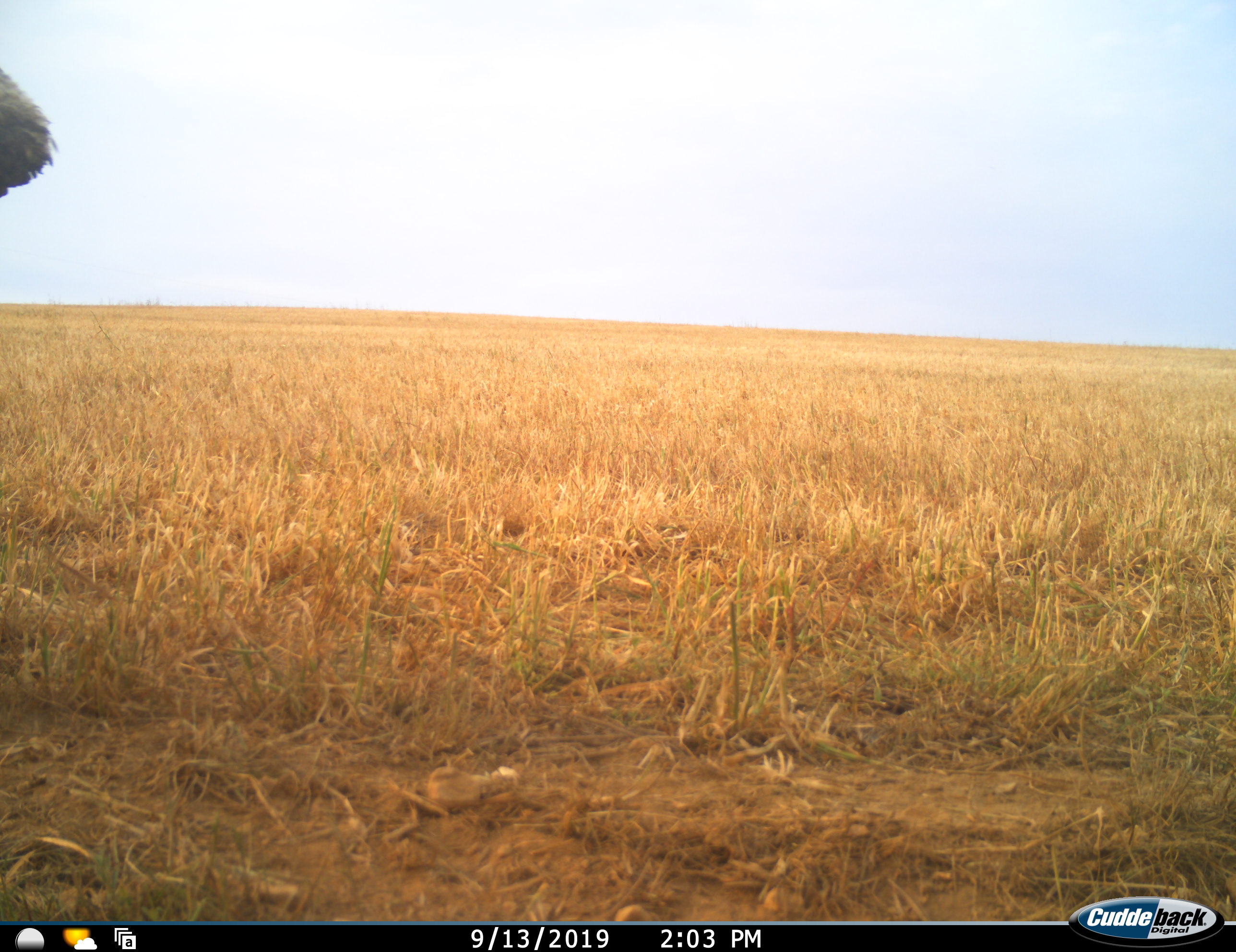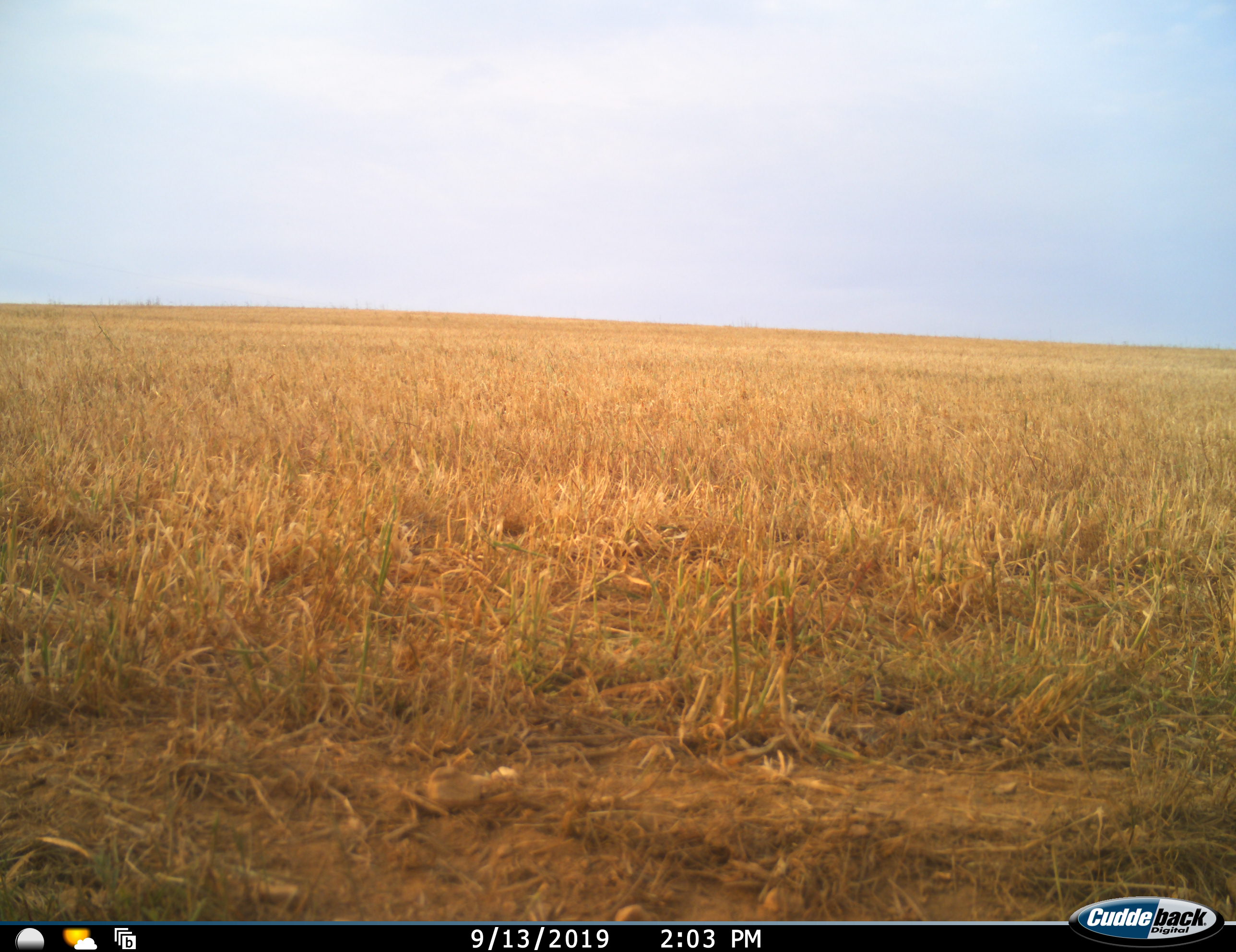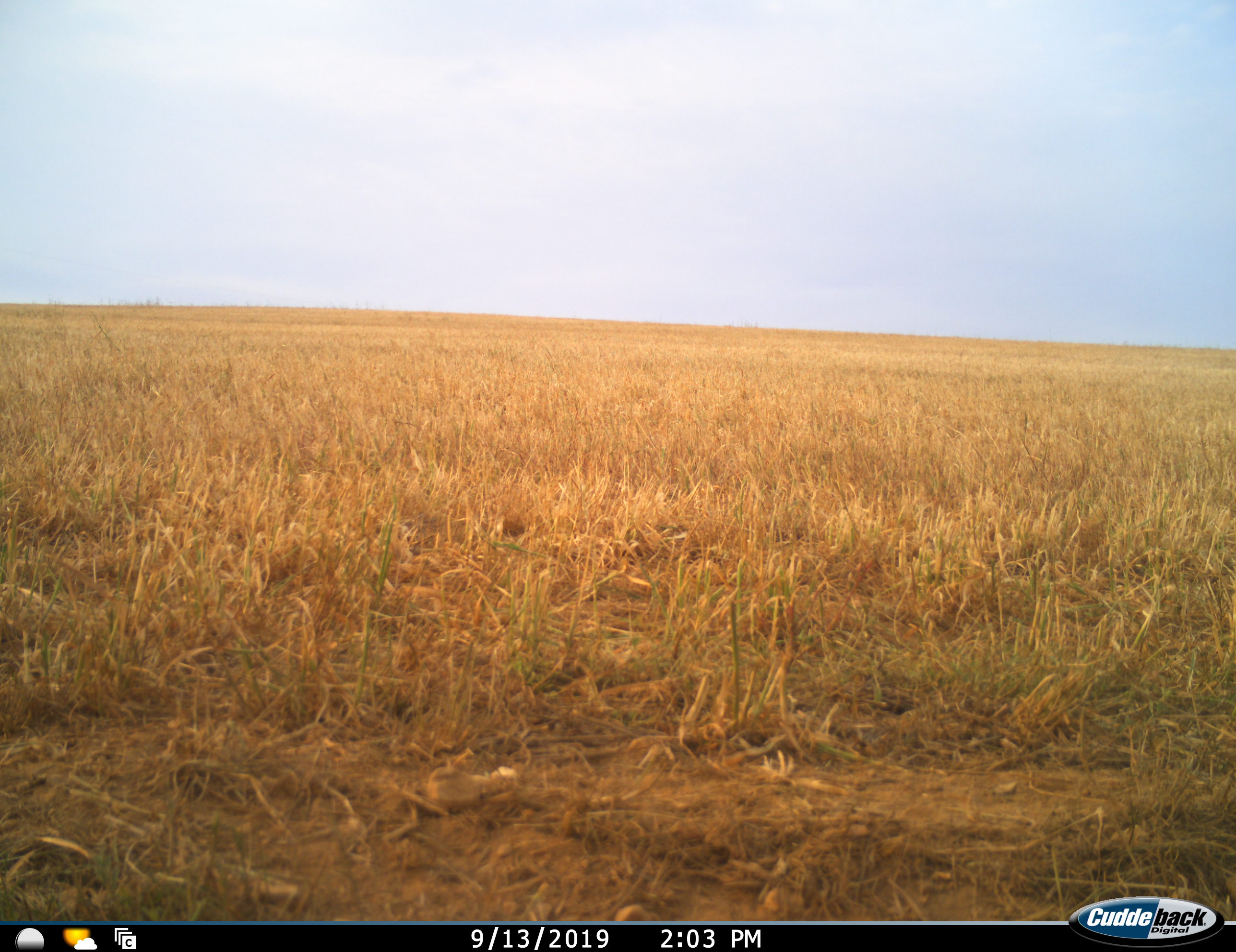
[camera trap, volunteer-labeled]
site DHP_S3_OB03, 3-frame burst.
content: unidentified animal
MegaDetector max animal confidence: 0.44